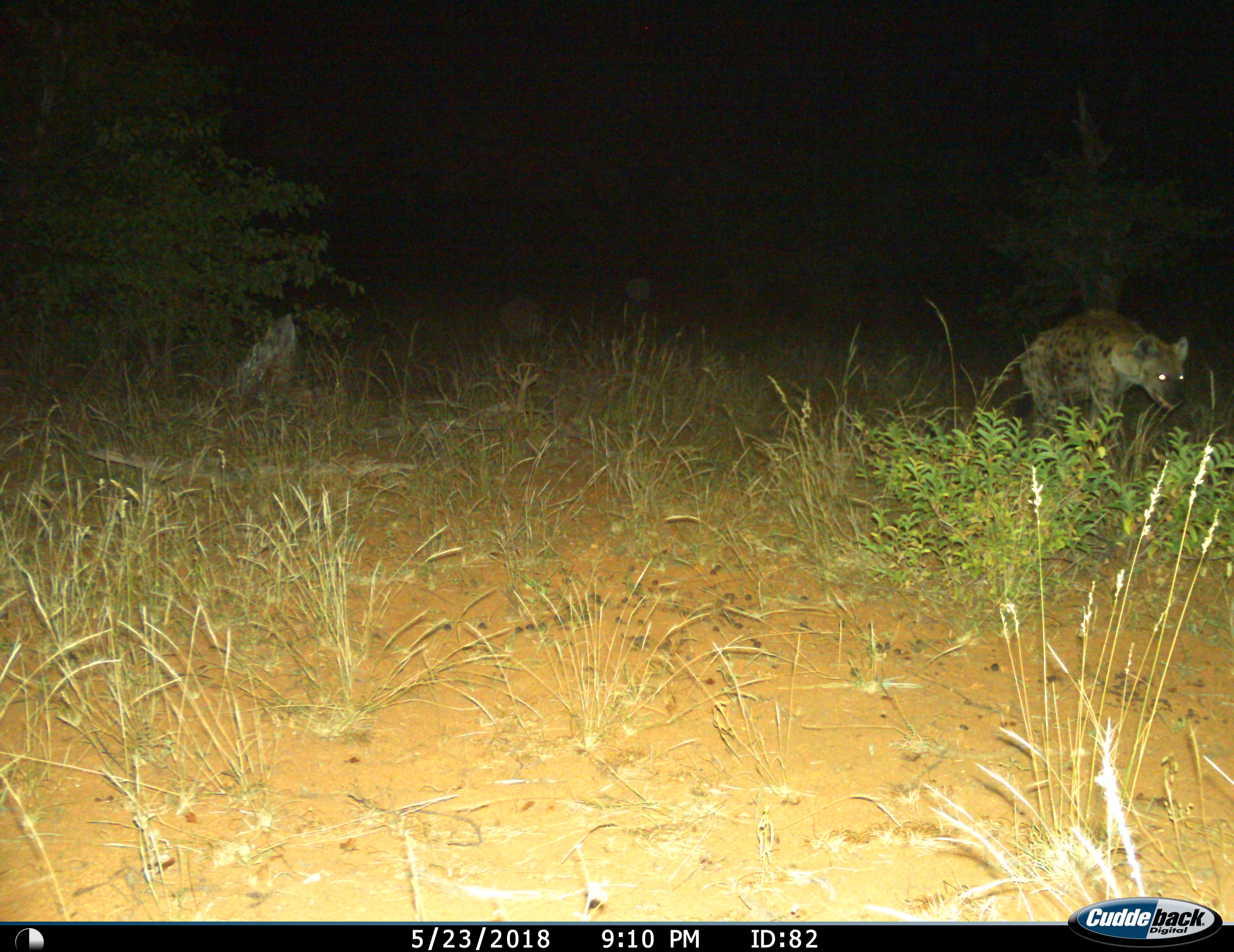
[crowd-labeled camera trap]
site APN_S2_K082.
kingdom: Animalia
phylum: Chordata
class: Mammalia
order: Carnivora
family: Hyaenidae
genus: Crocuta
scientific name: Crocuta crocuta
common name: spotted hyena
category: hyenaspotted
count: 1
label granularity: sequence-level